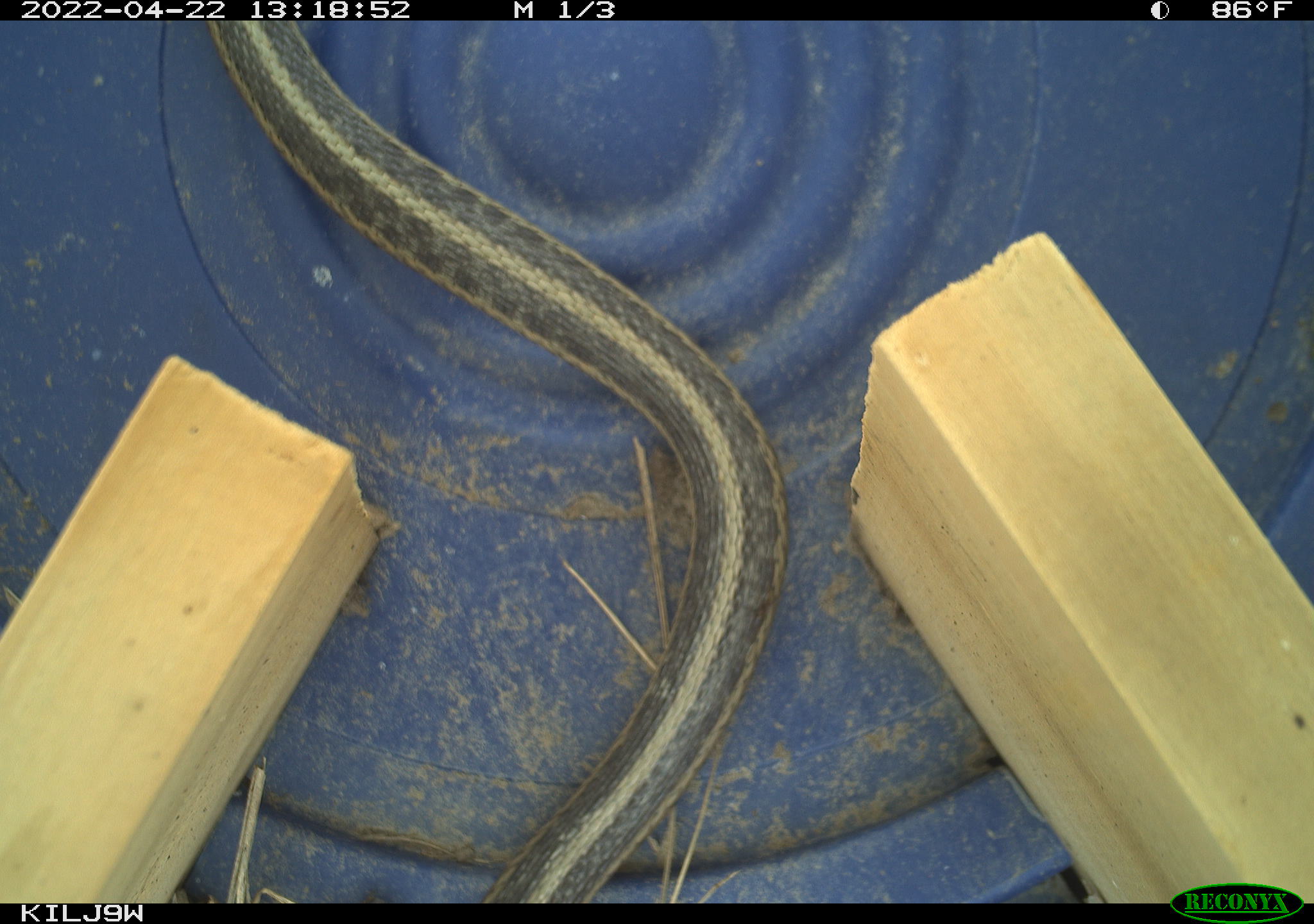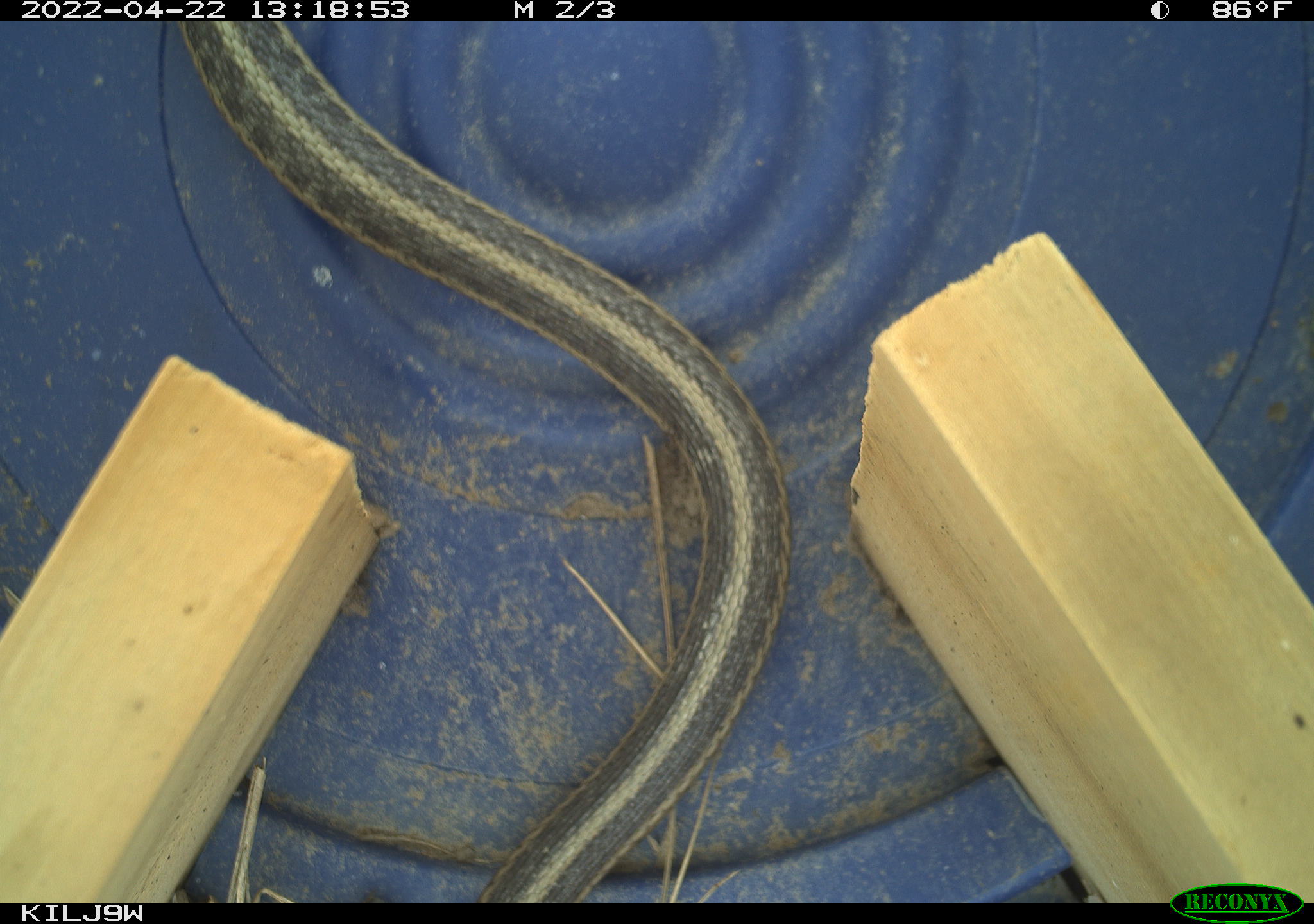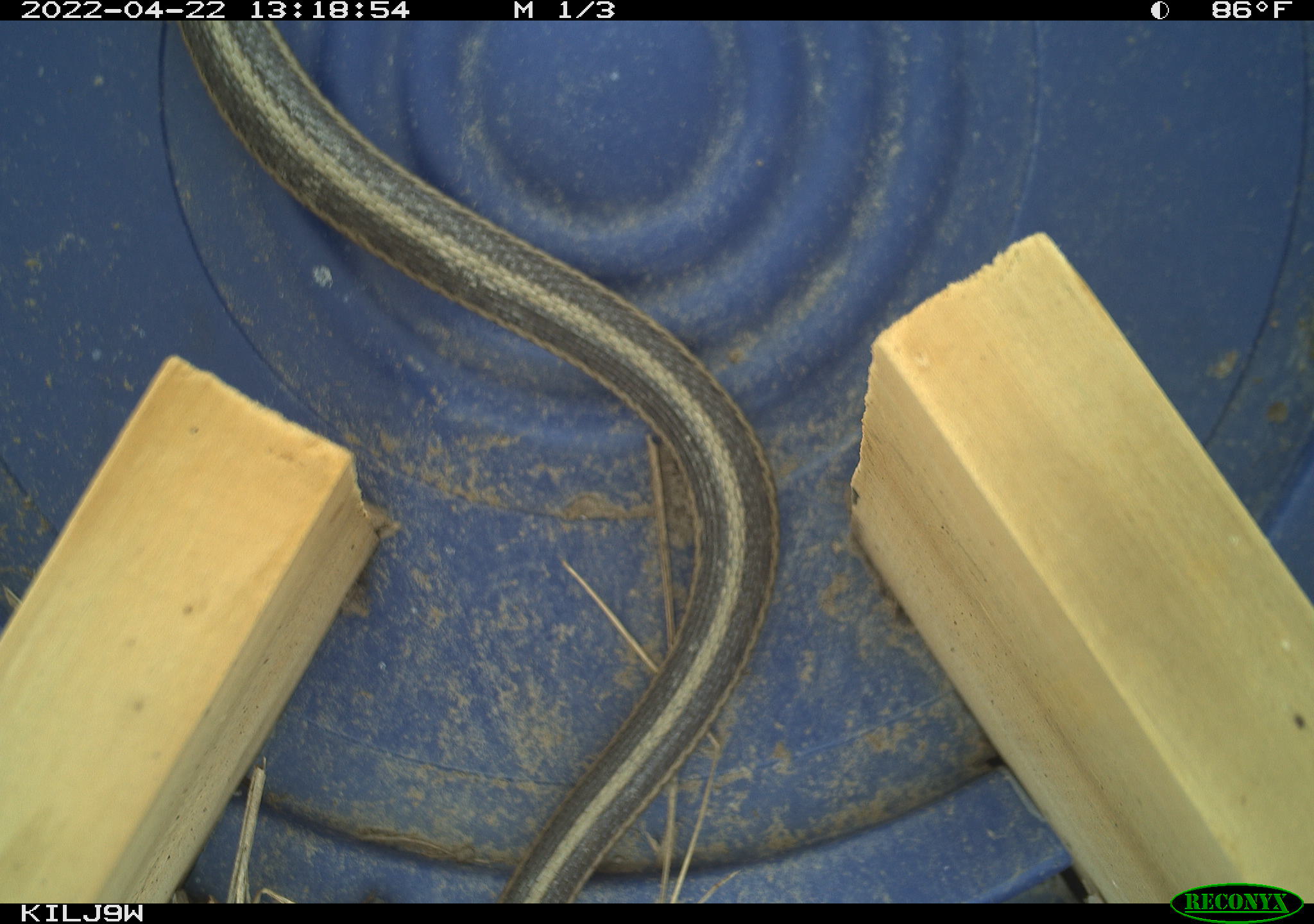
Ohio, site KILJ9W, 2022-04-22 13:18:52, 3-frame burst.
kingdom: Animalia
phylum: Chordata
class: Reptilia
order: Squamata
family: Colubridae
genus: Thamnophis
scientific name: Thamnophis sirtalis sirtalis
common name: eastern gartersnake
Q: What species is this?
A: Eastern gartersnake (Thamnophis sirtalis sirtalis).